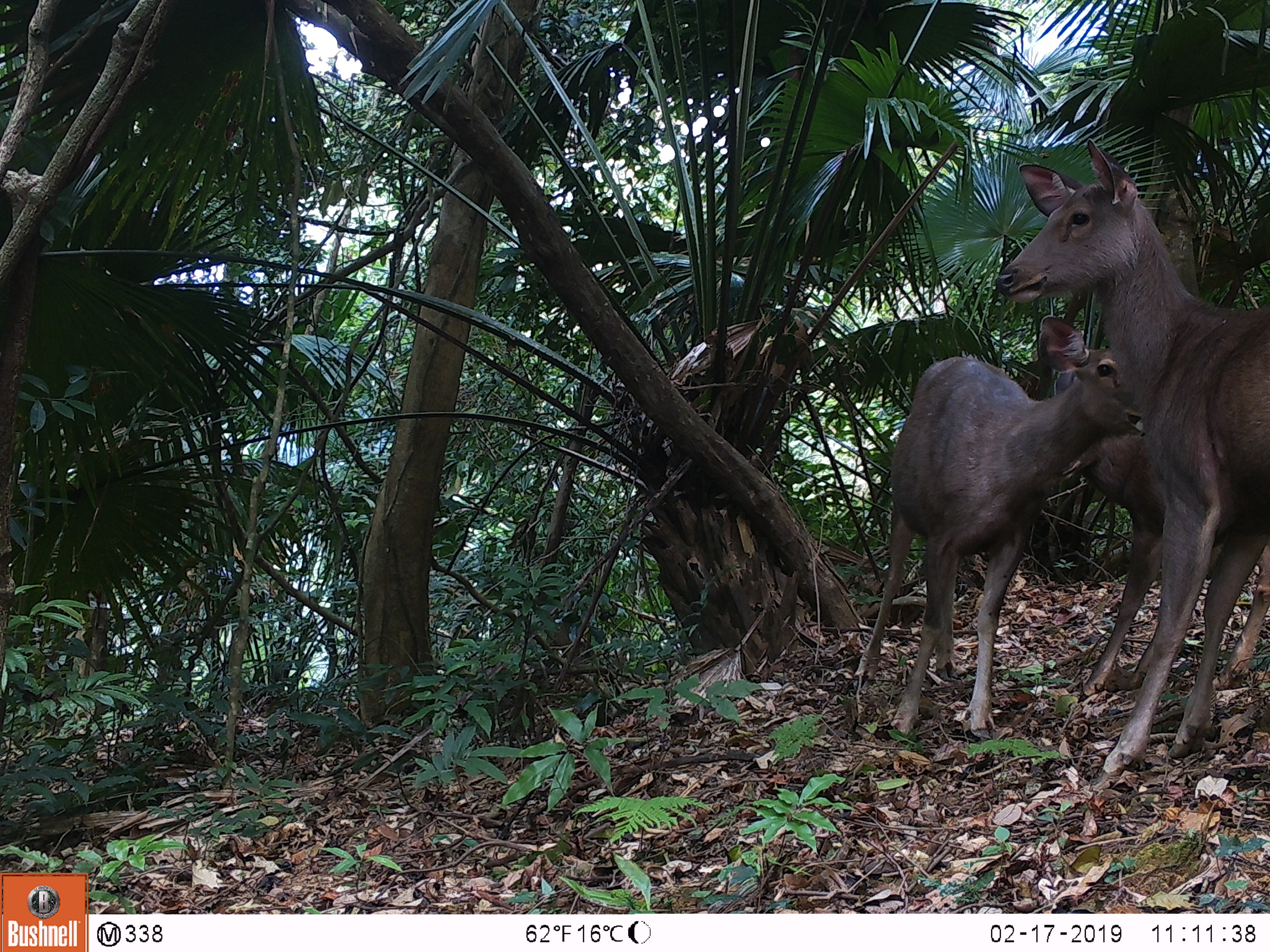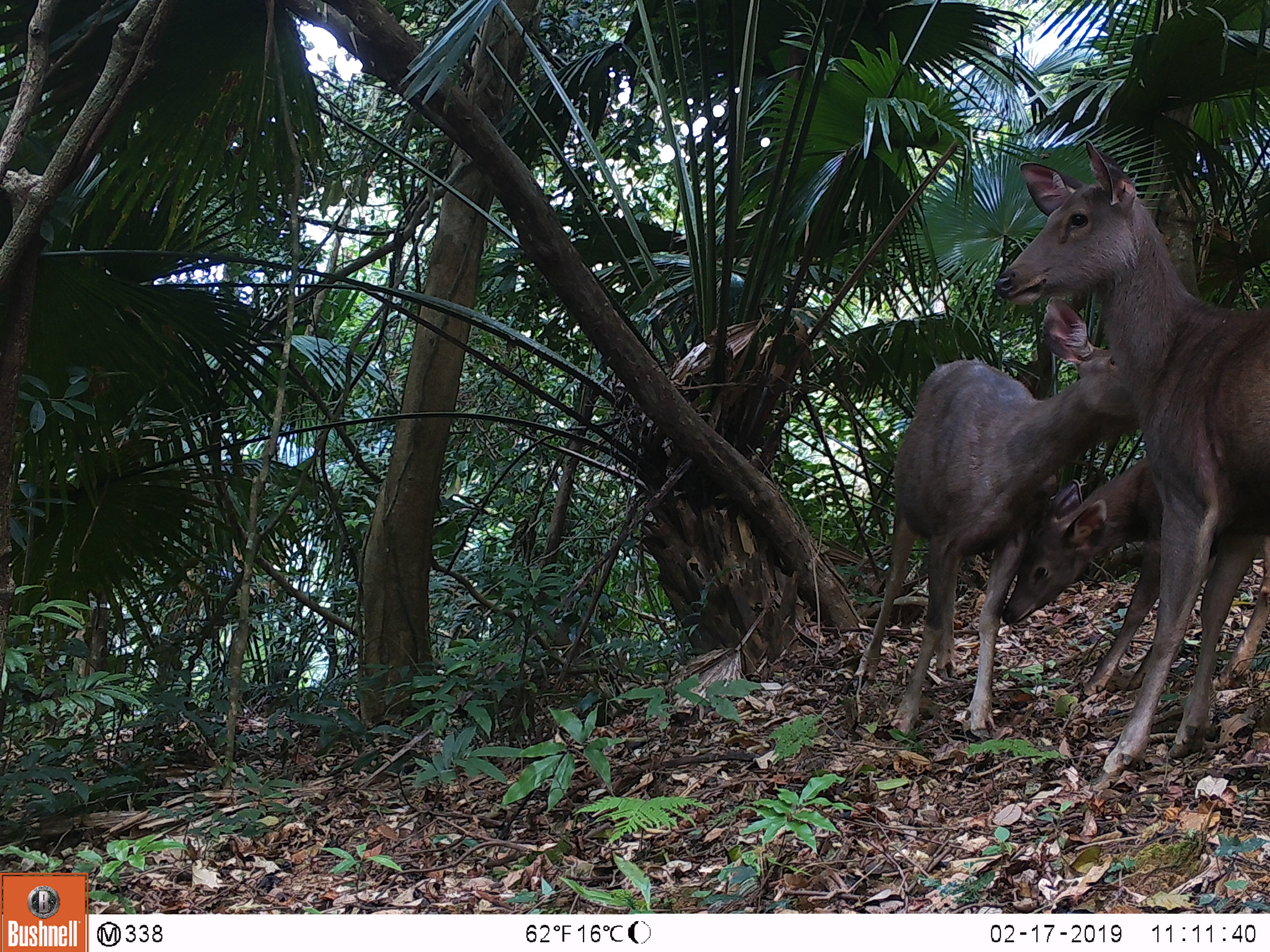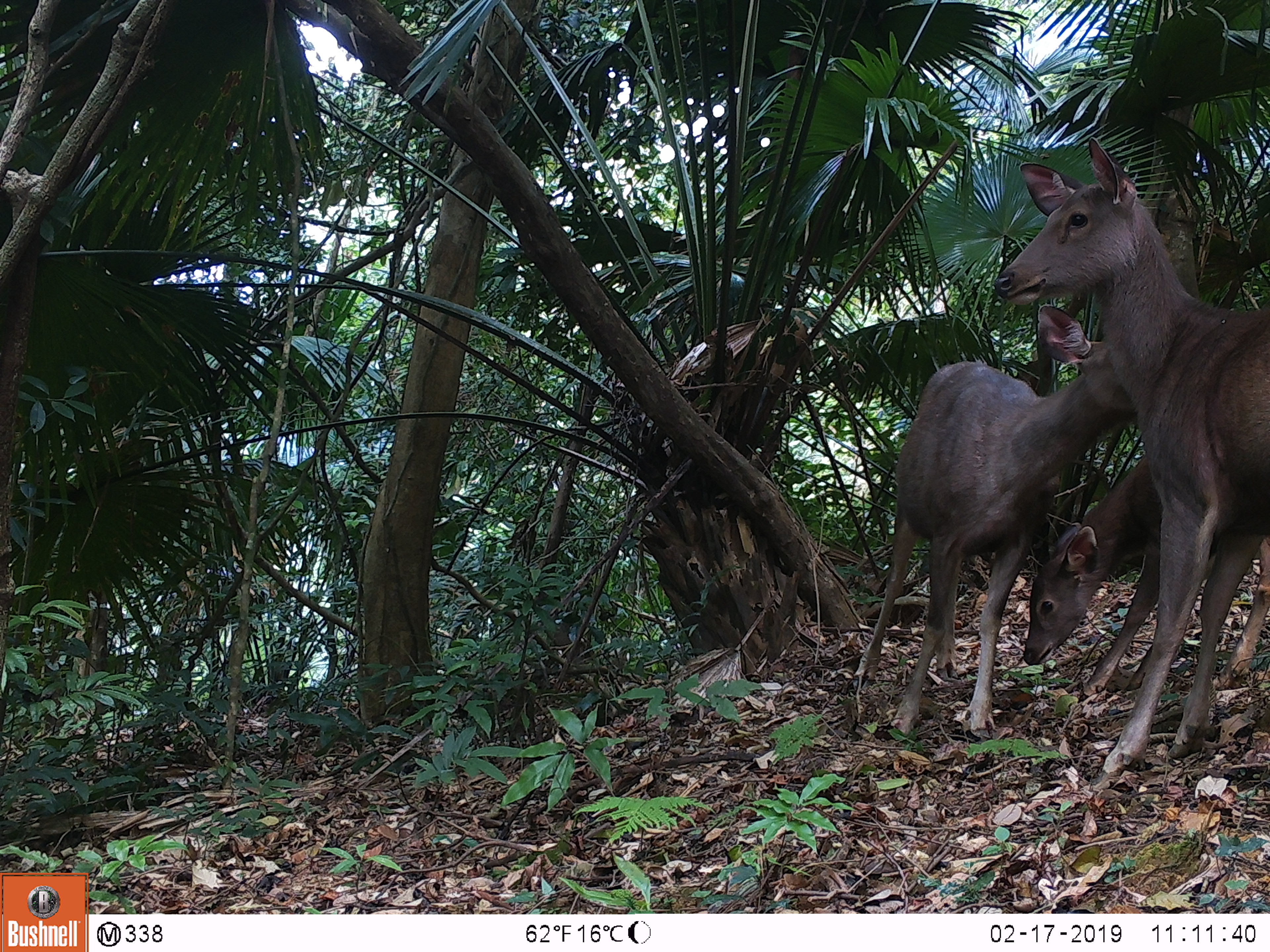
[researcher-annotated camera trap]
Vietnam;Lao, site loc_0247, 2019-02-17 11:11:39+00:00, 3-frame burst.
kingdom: Animalia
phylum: Chordata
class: Mammalia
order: Artiodactyla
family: Cervidae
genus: Rusa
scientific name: Rusa unicolor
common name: sambar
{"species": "sambar (Rusa unicolor)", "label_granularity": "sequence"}